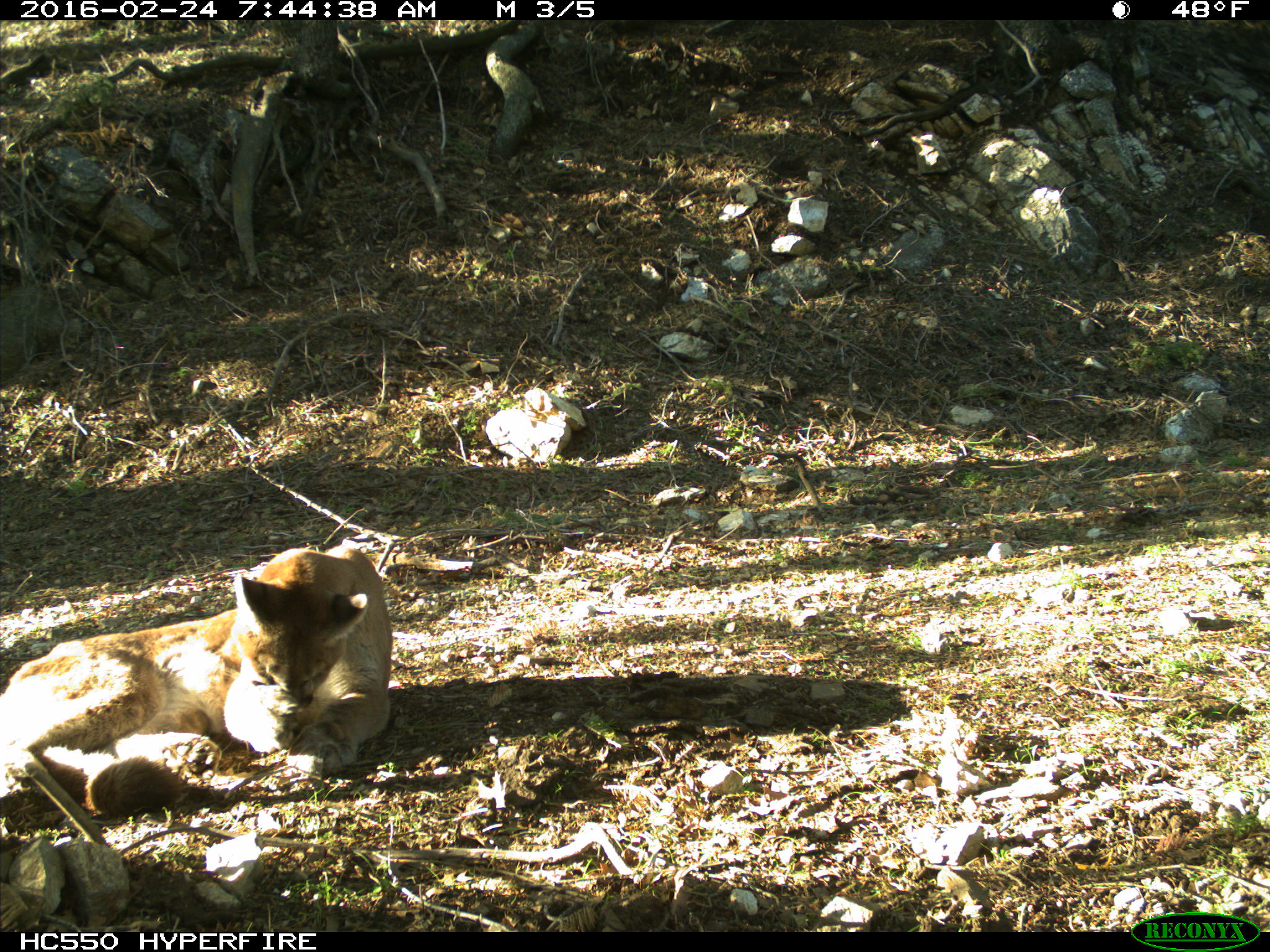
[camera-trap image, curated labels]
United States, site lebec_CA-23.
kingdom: Animalia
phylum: Chordata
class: Mammalia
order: Carnivora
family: Felidae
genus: Puma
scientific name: Puma concolor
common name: mountain lion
Puma concolor (mountain lion).